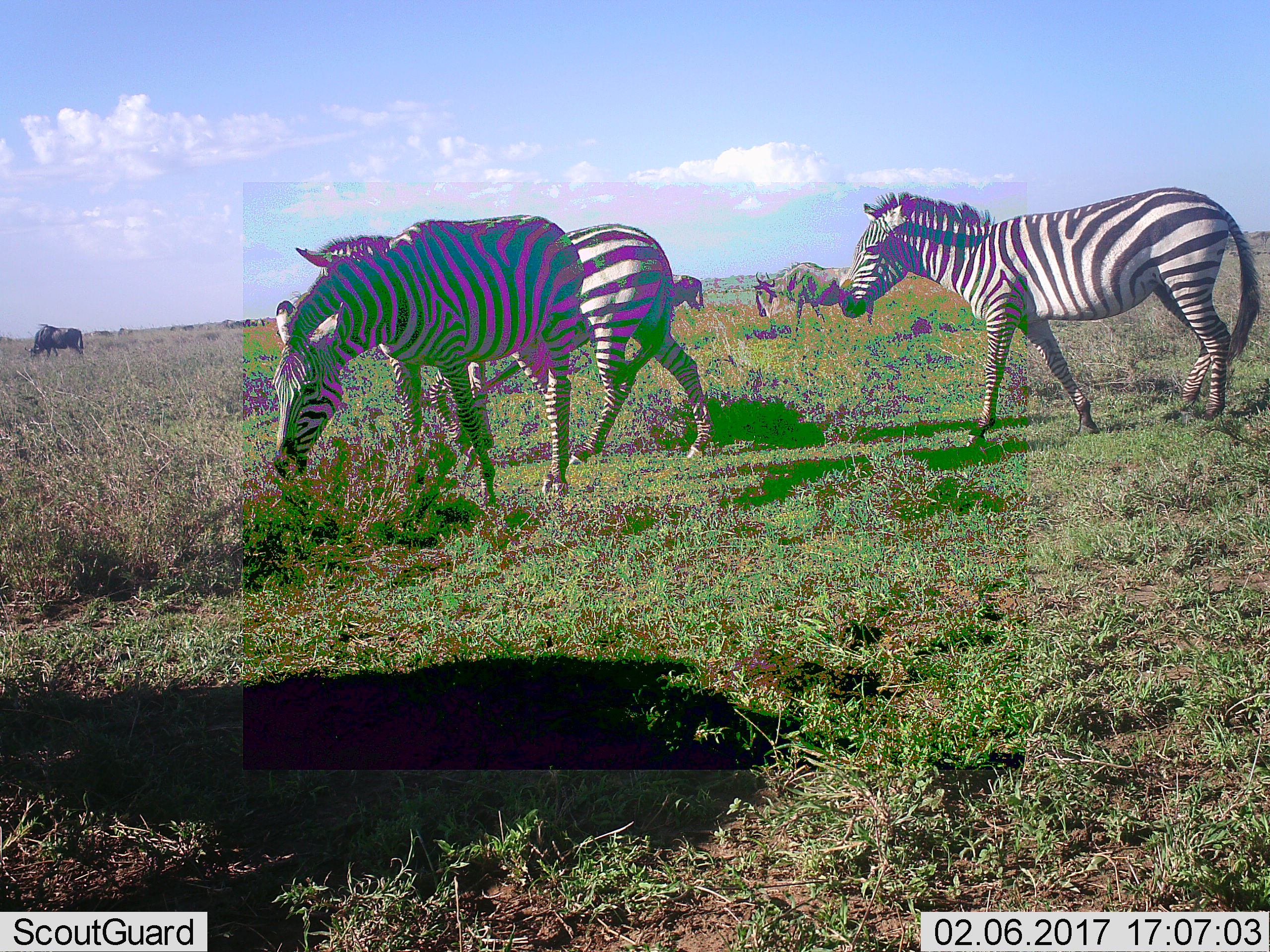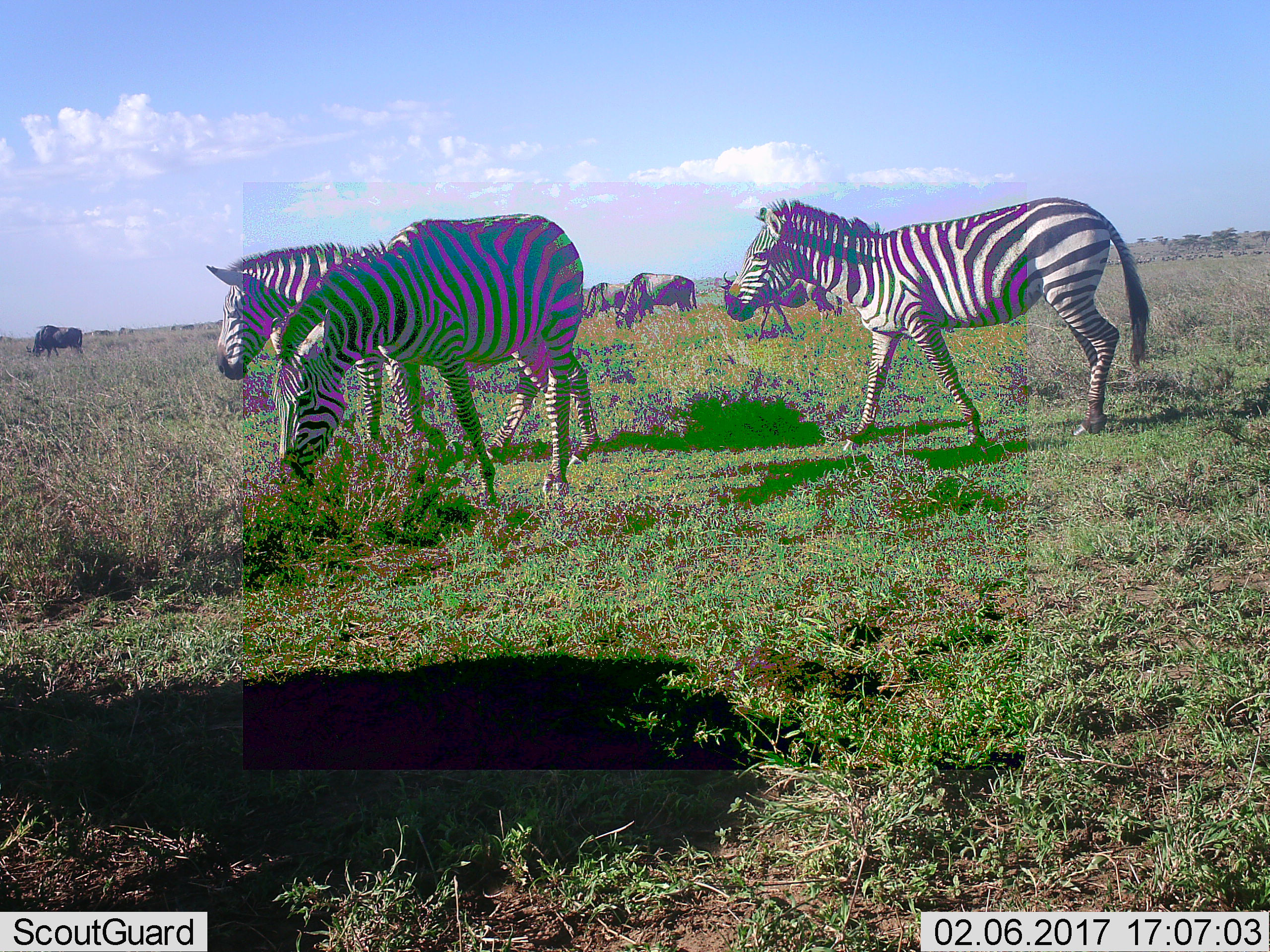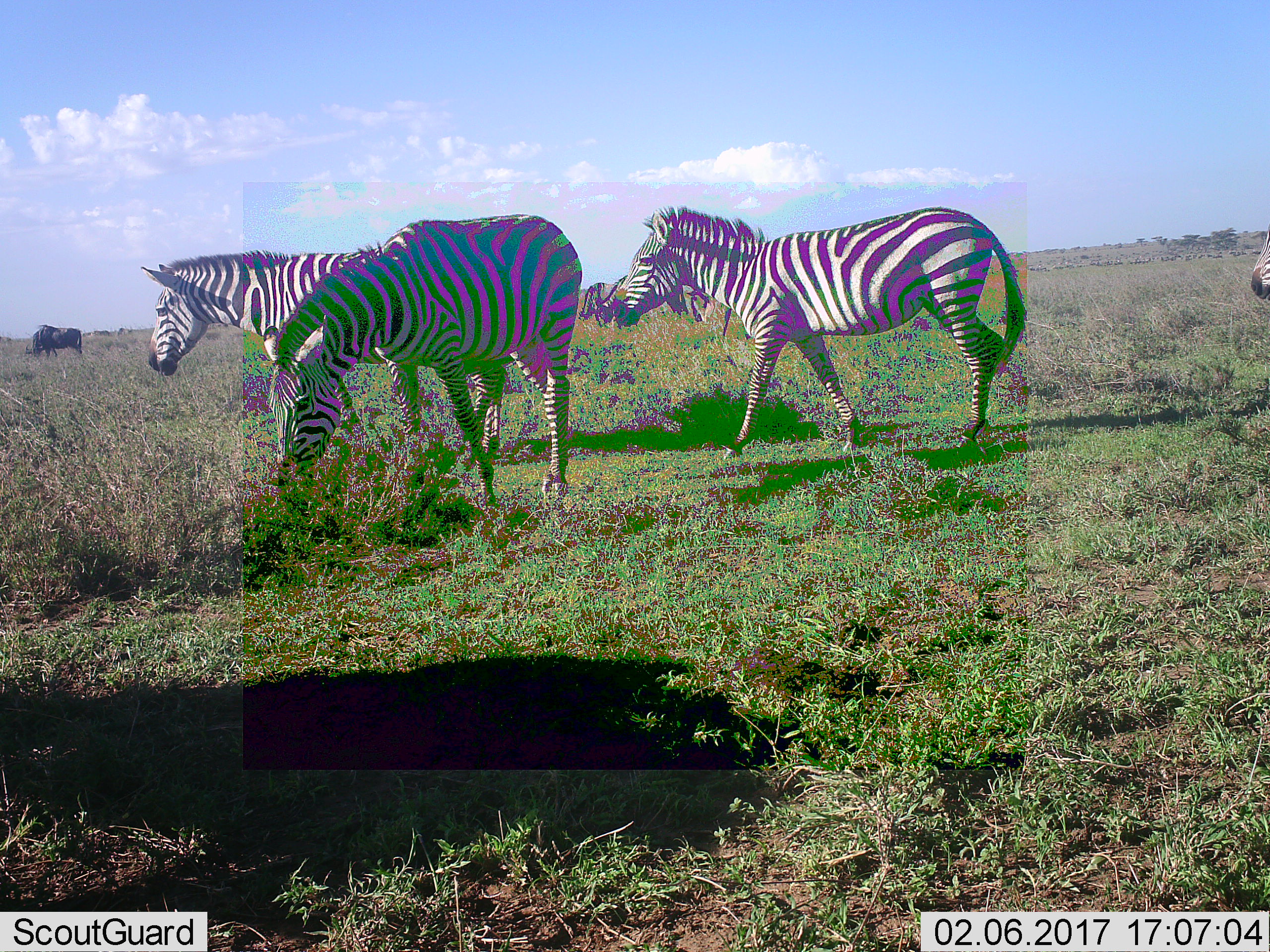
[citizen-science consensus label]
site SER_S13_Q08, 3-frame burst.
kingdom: Animalia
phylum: Chordata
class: Mammalia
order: Perissodactyla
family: Equidae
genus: Equus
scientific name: Equus quagga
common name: plains zebra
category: zebraplains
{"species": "zebraplains (plains zebra) (Equus quagga)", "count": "4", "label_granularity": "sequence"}